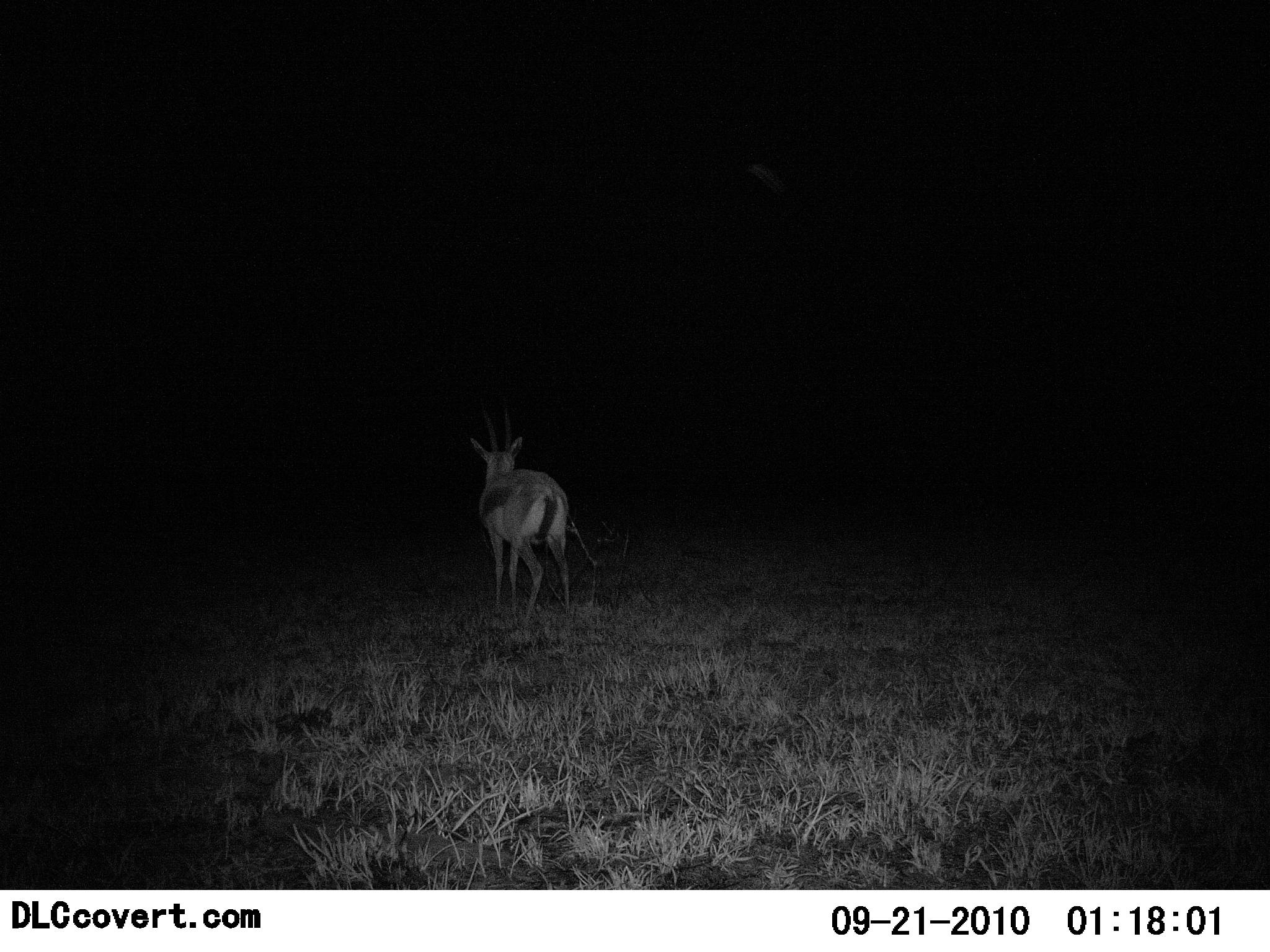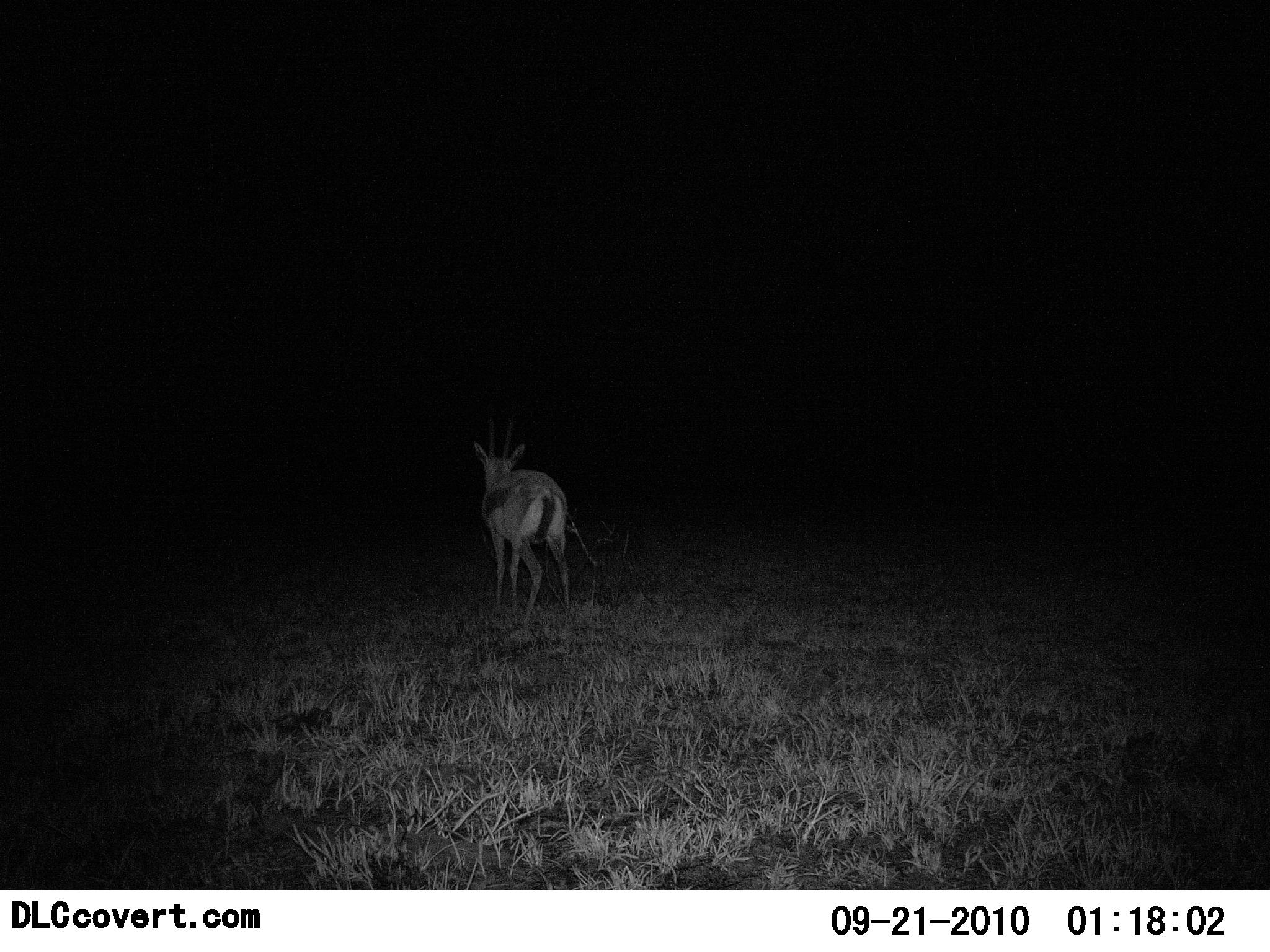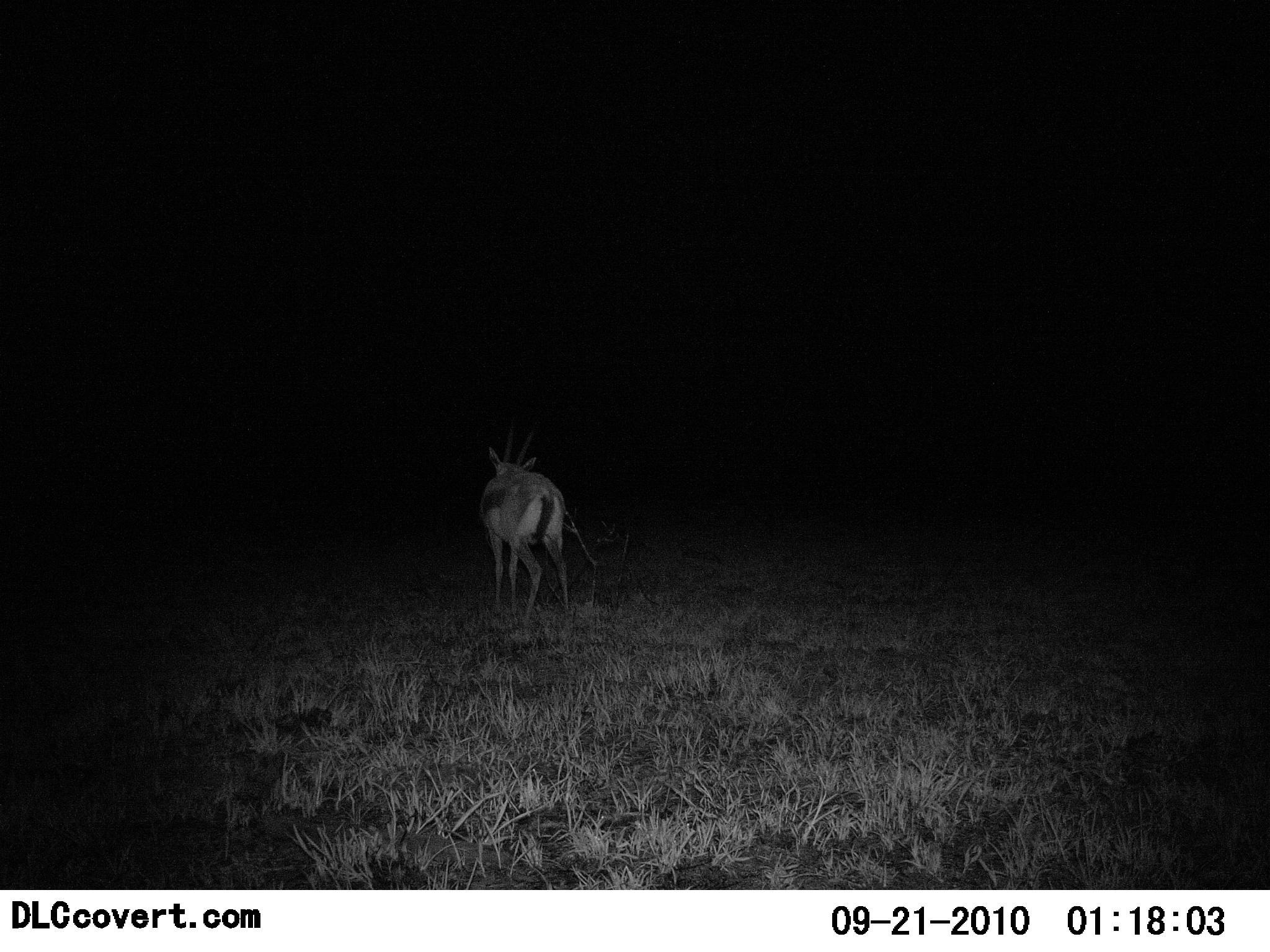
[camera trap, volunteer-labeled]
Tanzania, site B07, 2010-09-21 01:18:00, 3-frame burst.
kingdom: Animalia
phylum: Chordata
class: Mammalia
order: Artiodactyla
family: Bovidae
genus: Eudorcas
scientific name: Eudorcas thomsonii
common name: thomson's gazelle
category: gazellethomsons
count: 1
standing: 88%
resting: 0%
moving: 6%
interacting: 0%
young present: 0%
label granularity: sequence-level